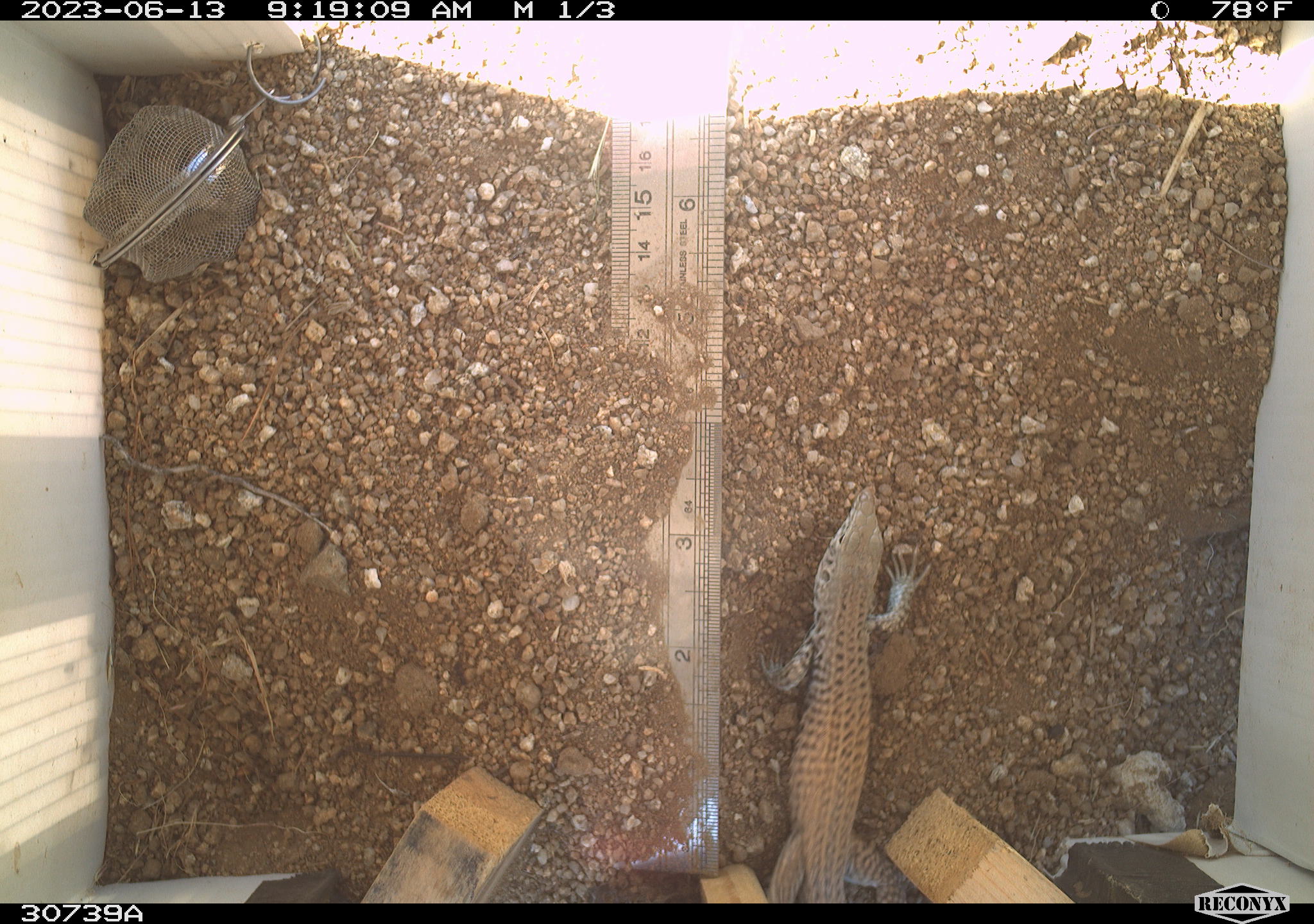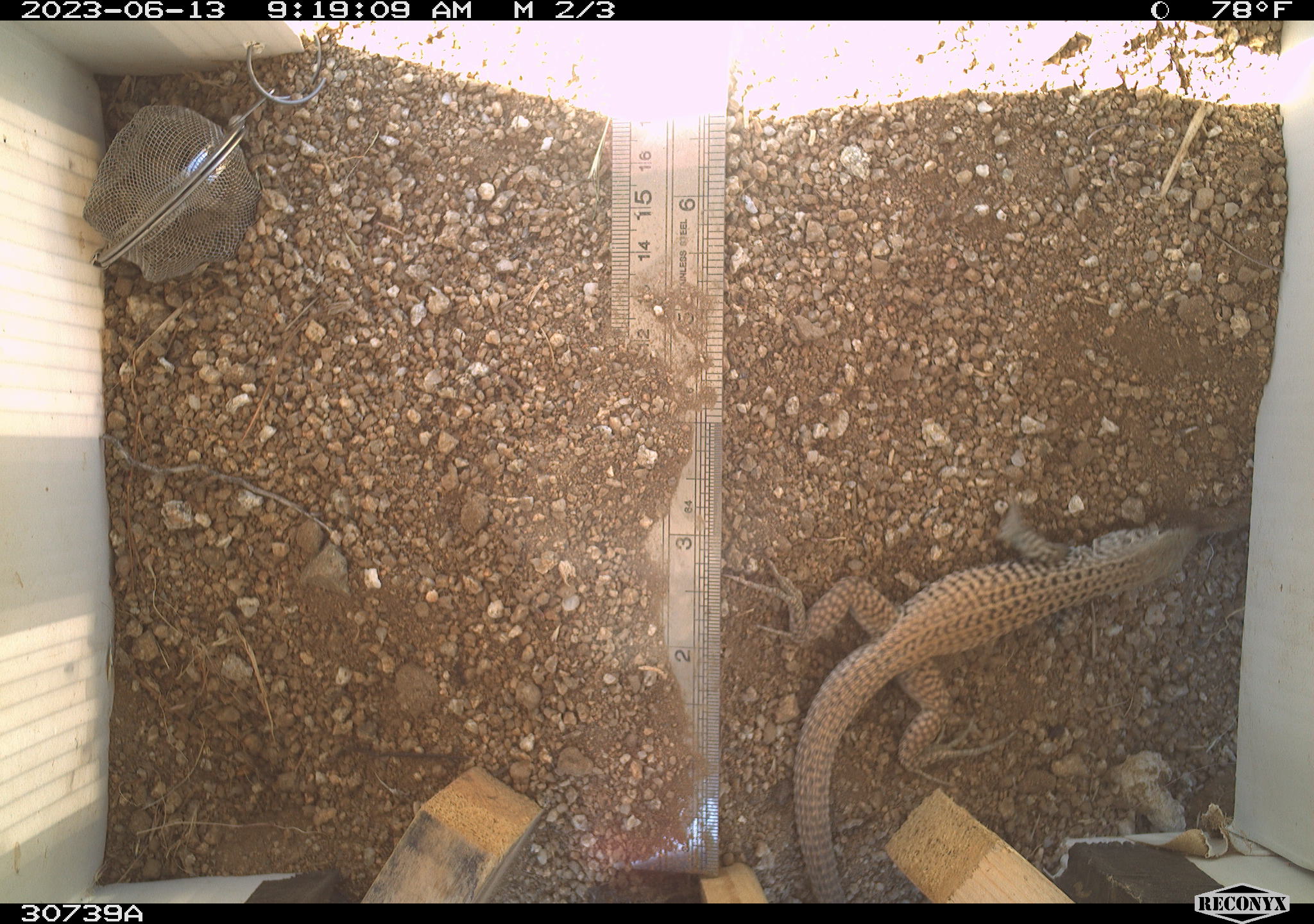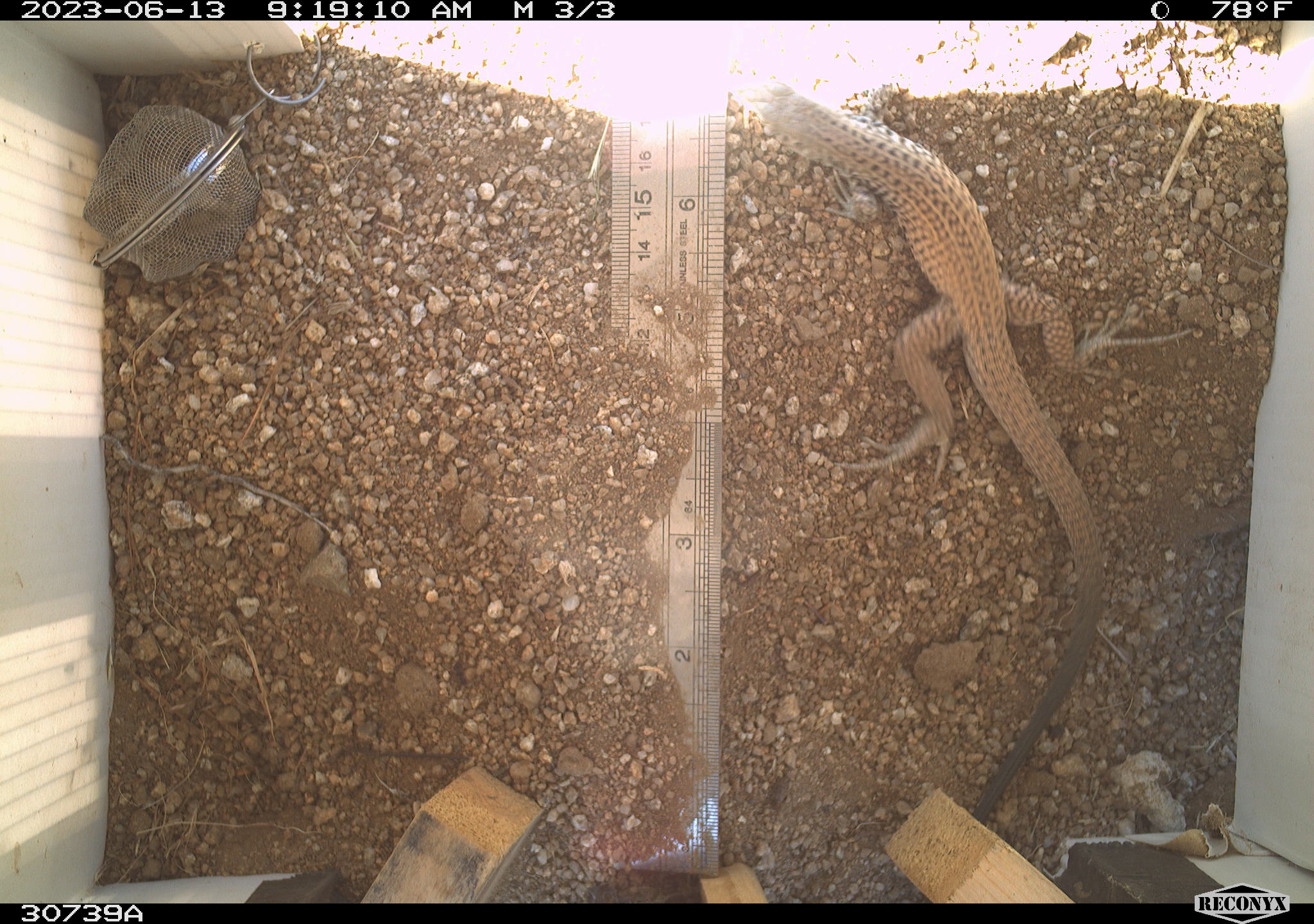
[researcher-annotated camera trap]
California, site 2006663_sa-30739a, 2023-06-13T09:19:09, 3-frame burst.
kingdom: Animalia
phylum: Chordata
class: Reptilia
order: Squamata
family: Teiidae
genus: Aspidoscelis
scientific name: Aspidoscelis tigris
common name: western whiptail